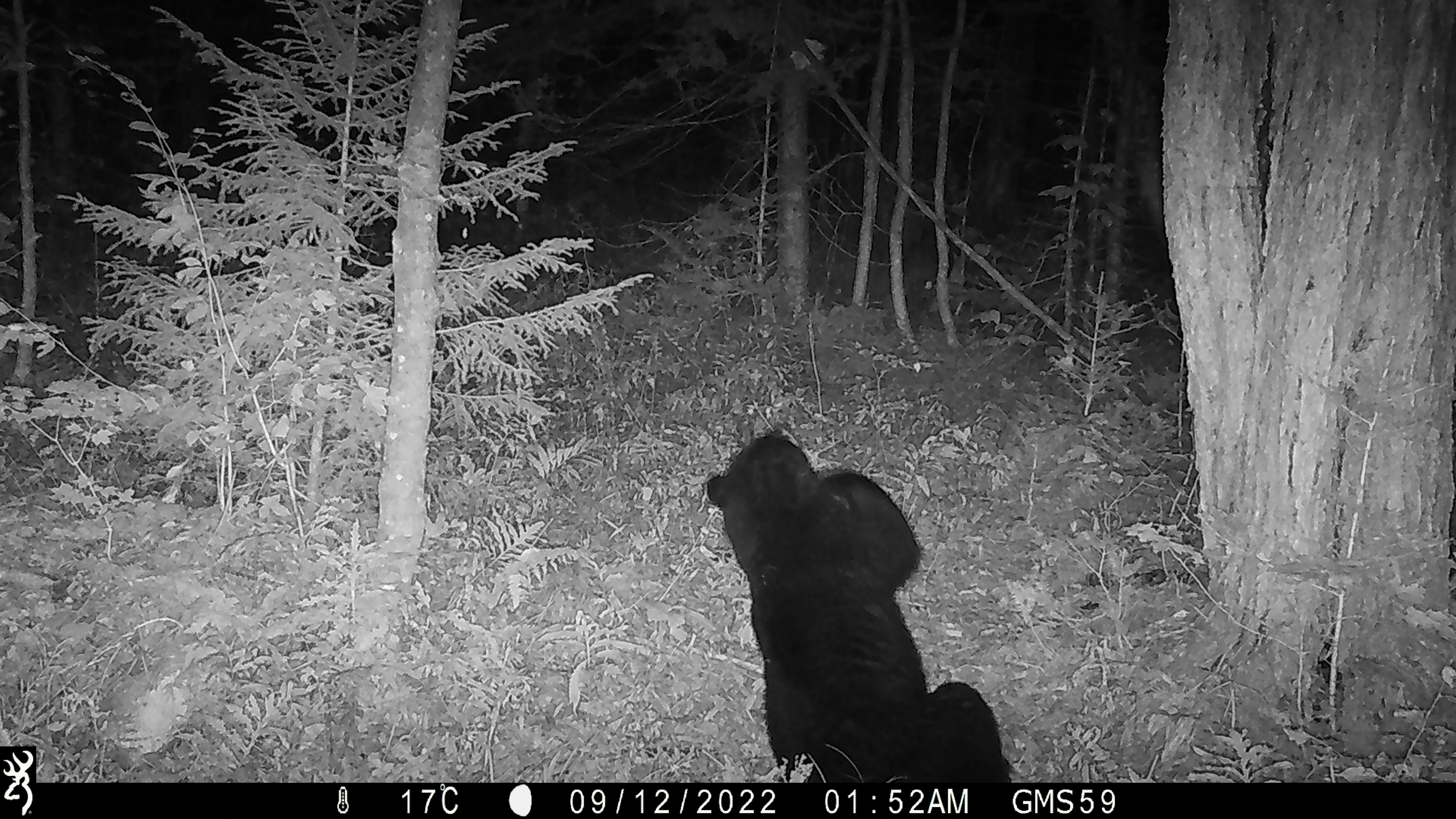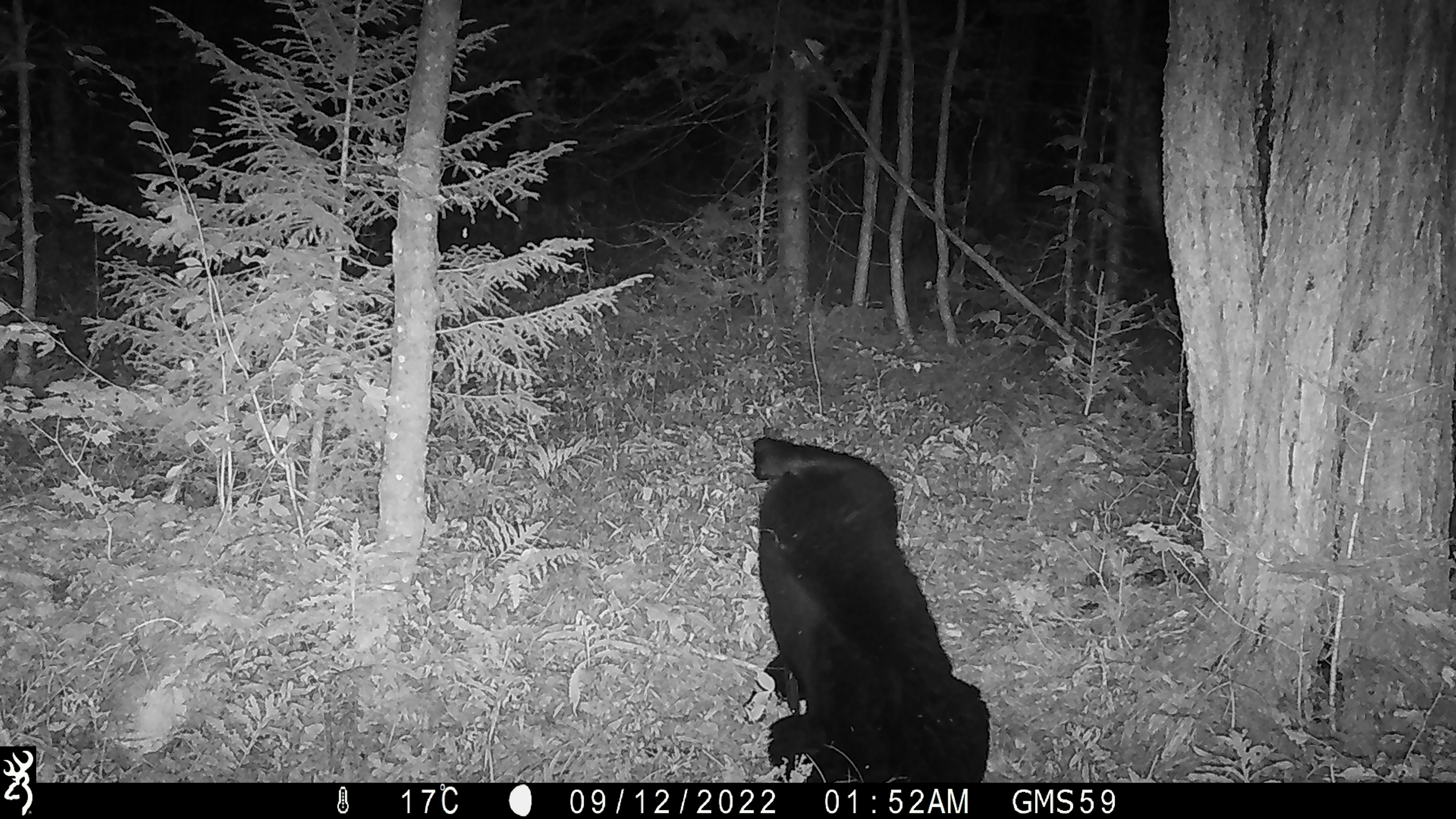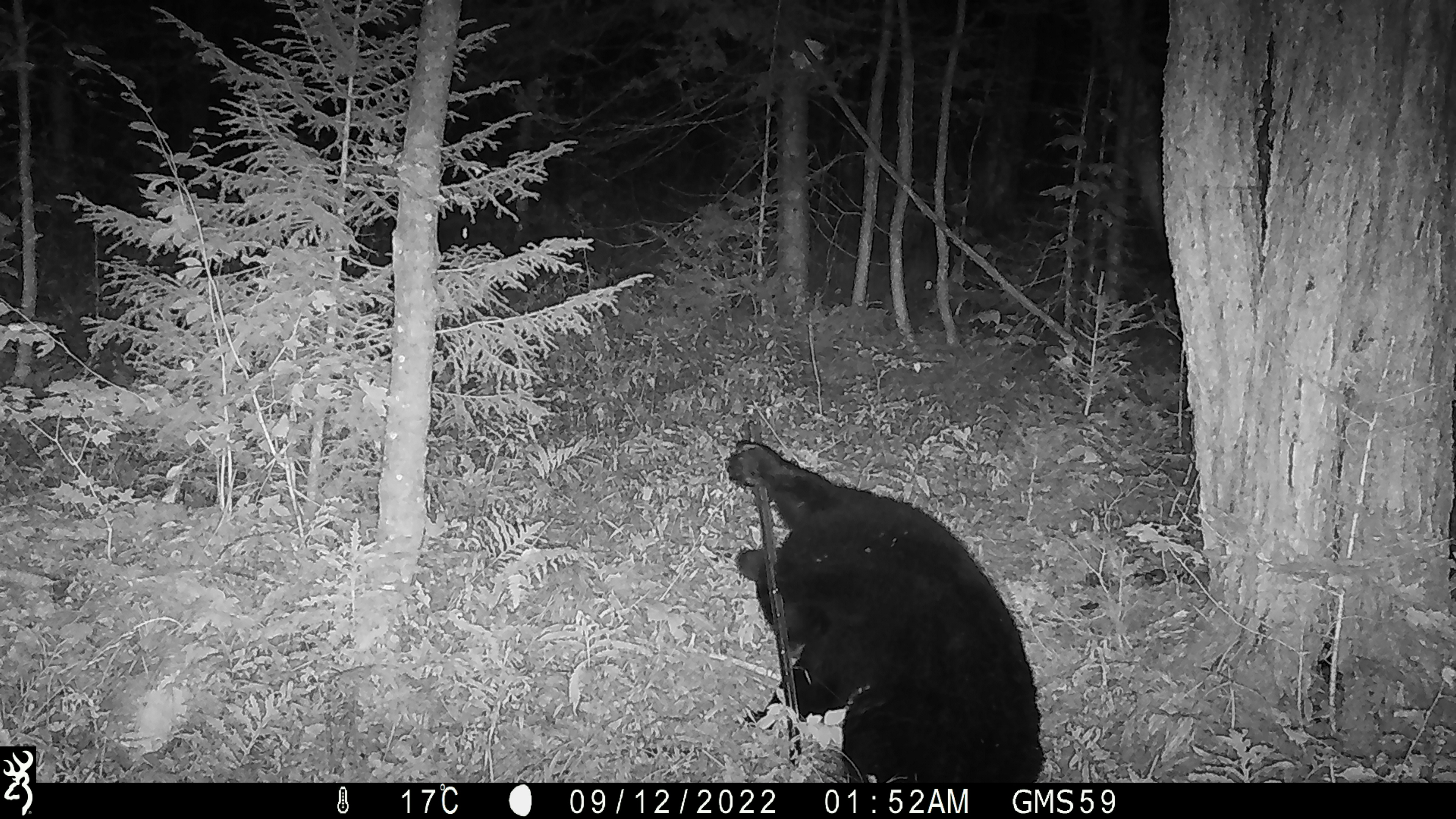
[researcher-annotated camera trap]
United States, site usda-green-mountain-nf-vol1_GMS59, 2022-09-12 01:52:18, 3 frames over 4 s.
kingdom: Animalia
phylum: Chordata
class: Mammalia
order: Carnivora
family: Ursidae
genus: Ursus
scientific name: Ursus americanus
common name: black bear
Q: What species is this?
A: Black bear (Ursus americanus).